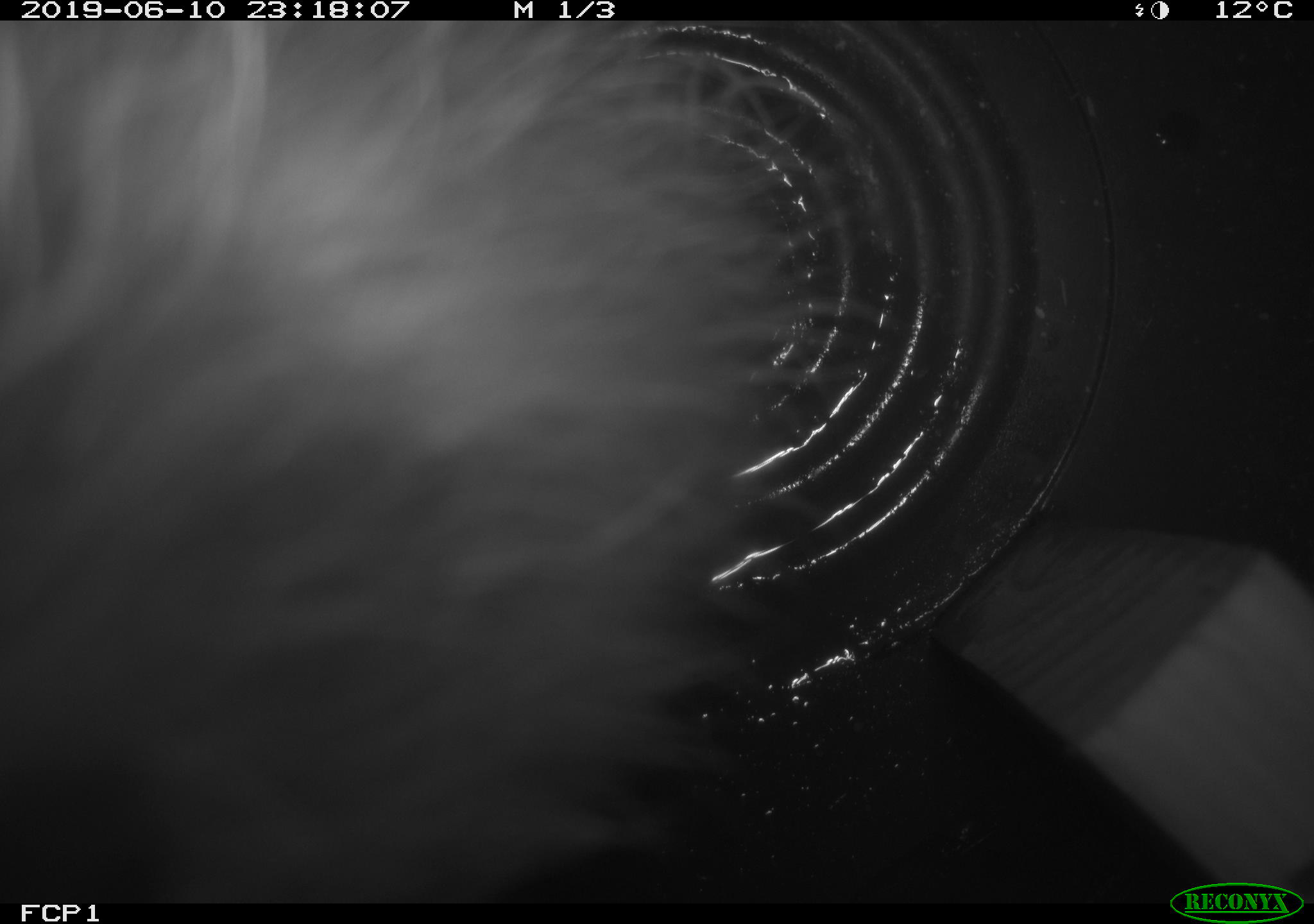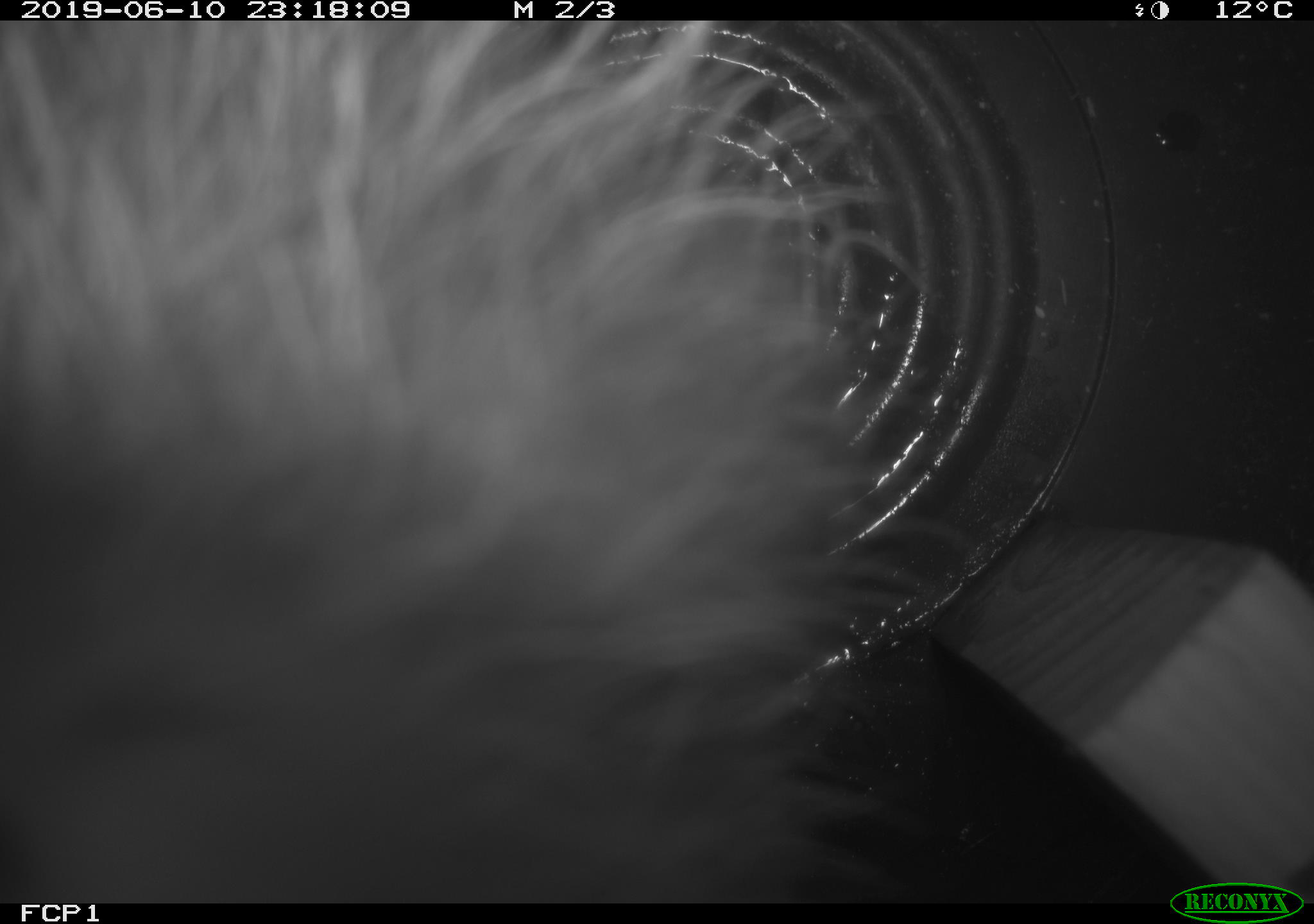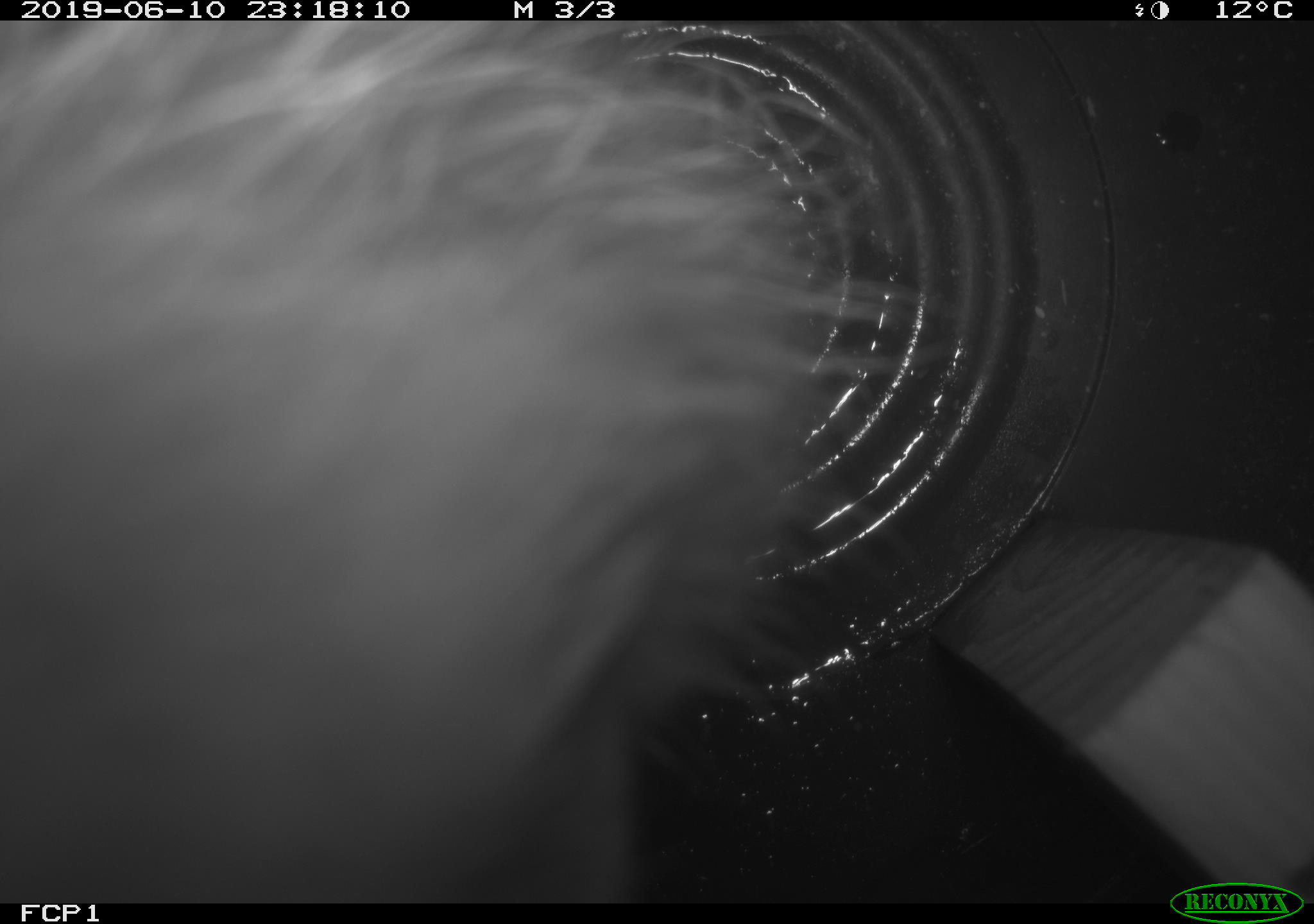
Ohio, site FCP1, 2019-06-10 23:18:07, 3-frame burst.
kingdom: Animalia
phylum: Chordata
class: Mammalia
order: Didelphimorphia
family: Didelphidae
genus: Didelphis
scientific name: Didelphis virginiana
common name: virginia opossum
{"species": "virginia opossum (Didelphis virginiana)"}